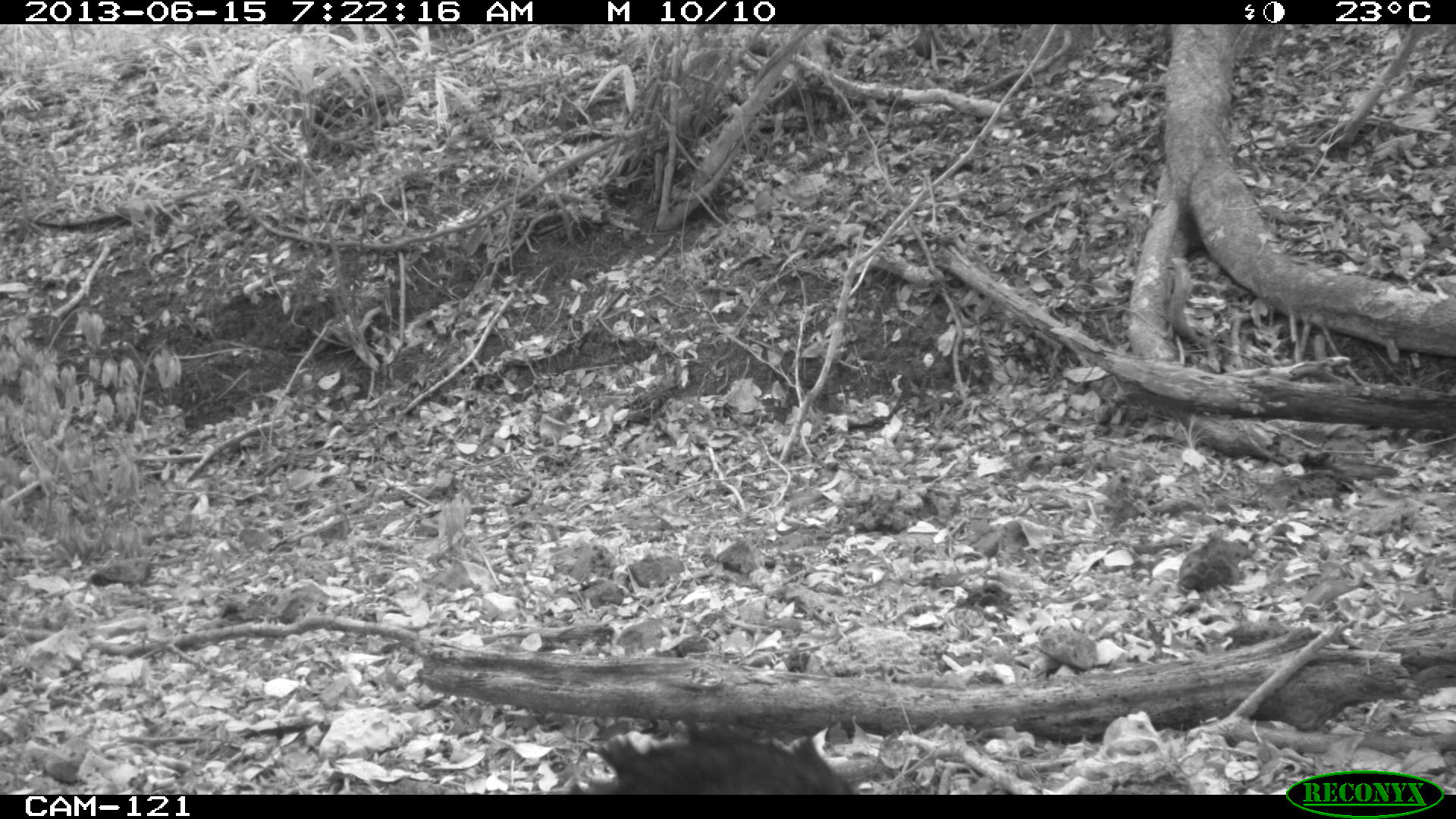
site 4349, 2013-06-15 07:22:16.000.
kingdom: Animalia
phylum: Chordata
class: Aves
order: Galliformes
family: Cracidae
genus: Crax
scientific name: Crax rubra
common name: great curassow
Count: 1.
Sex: male.